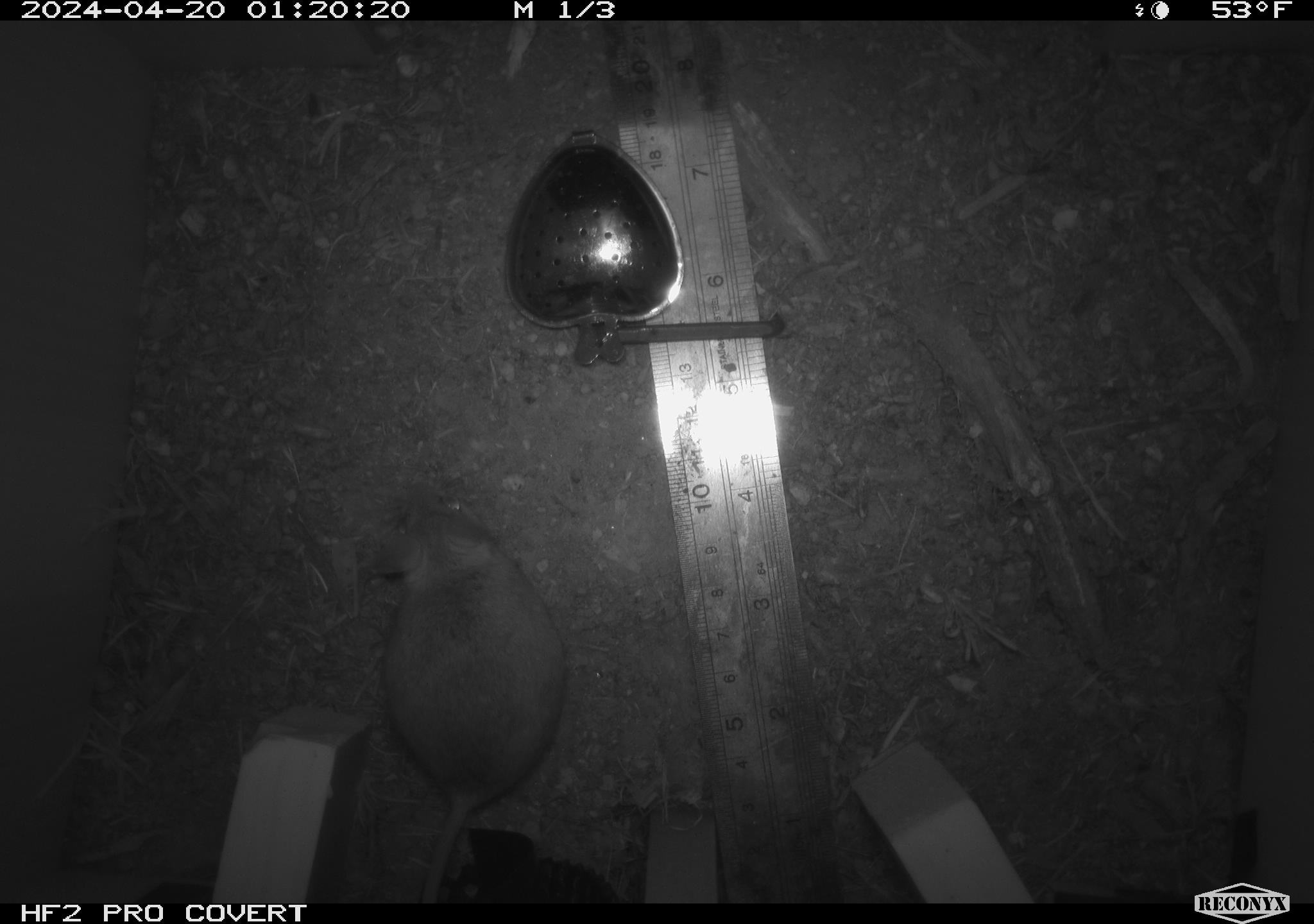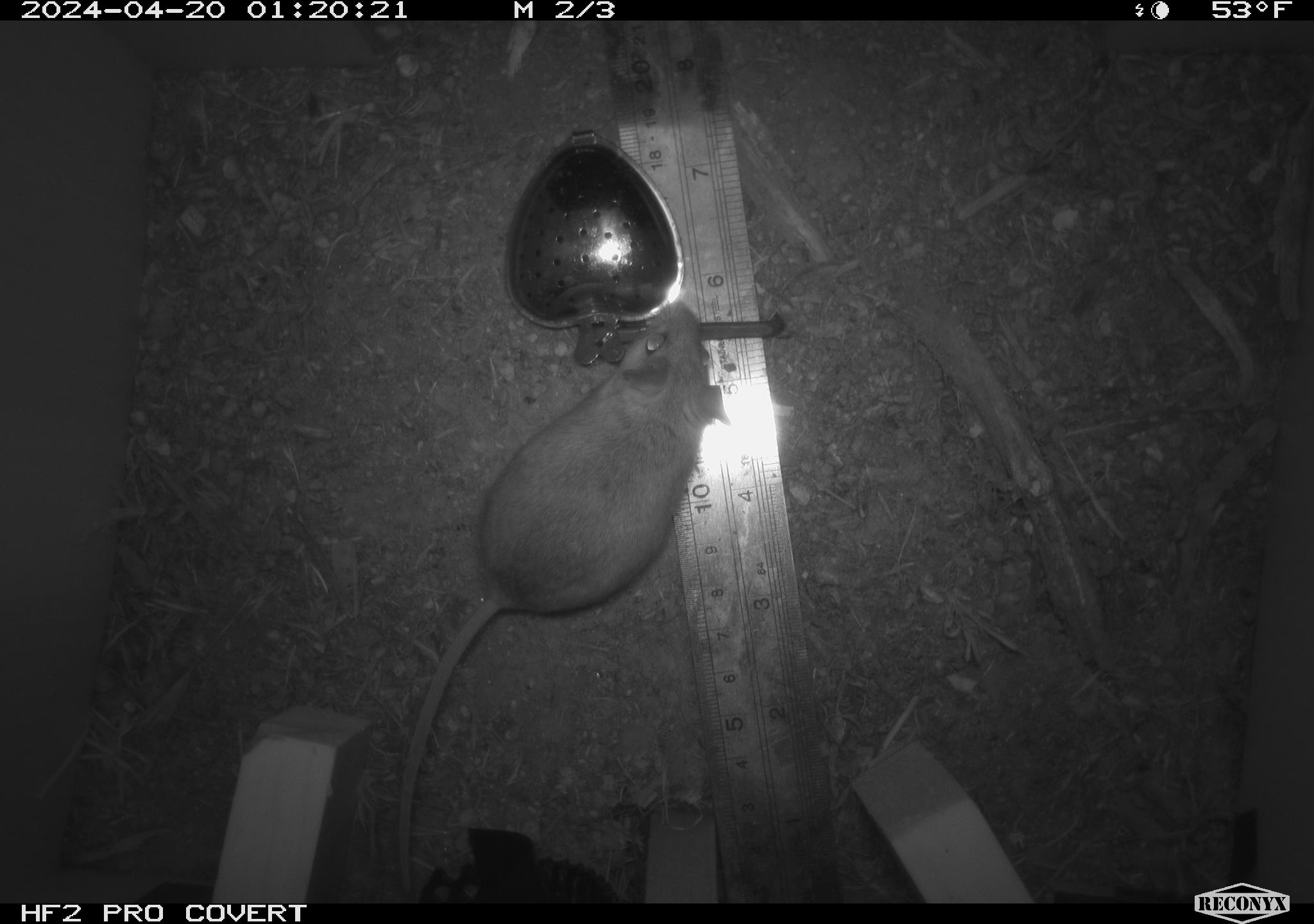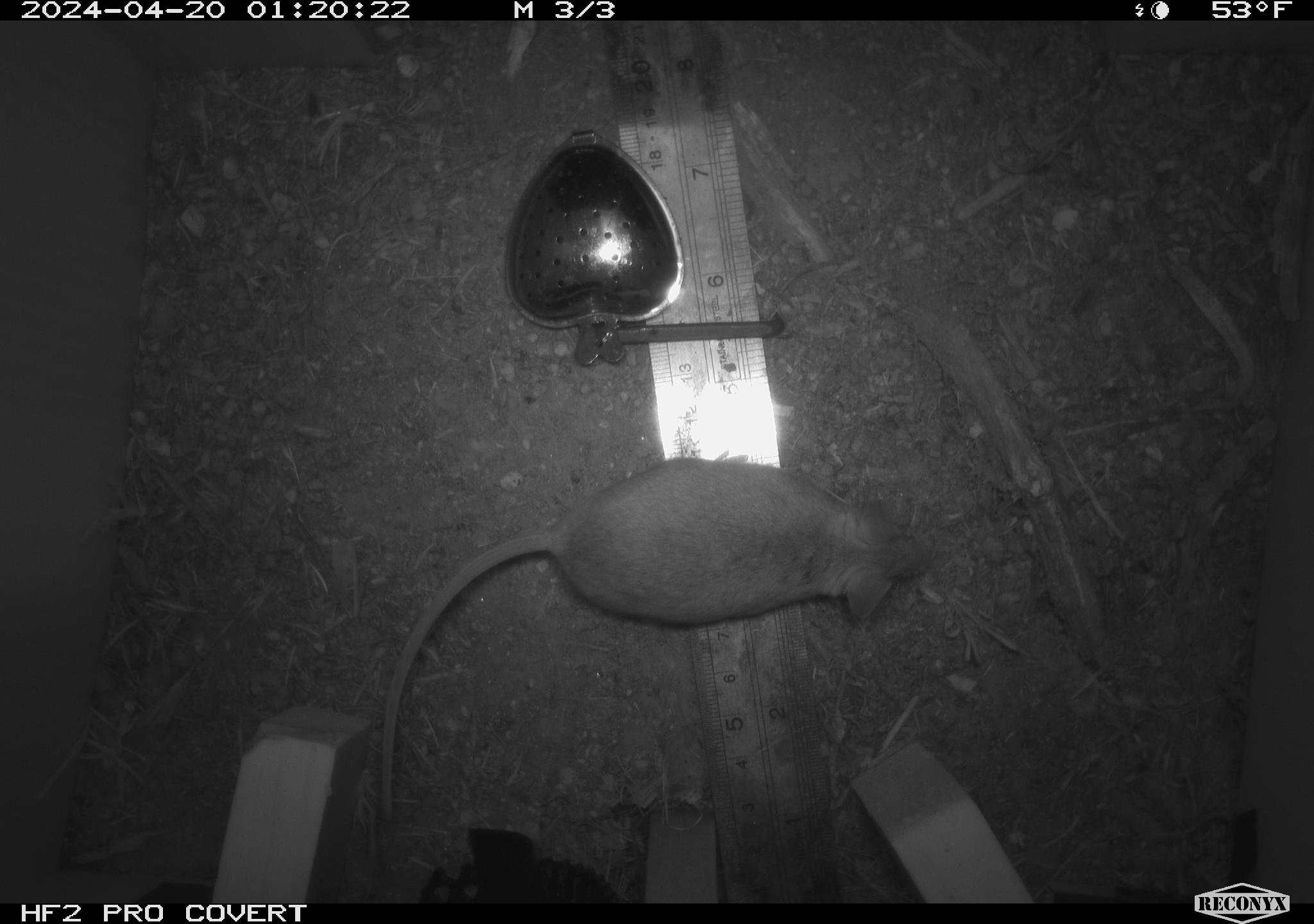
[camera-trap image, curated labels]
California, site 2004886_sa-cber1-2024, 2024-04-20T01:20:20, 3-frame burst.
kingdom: Animalia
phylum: Chordata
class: Mammalia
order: Rodentia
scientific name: Rodentia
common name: mouse species